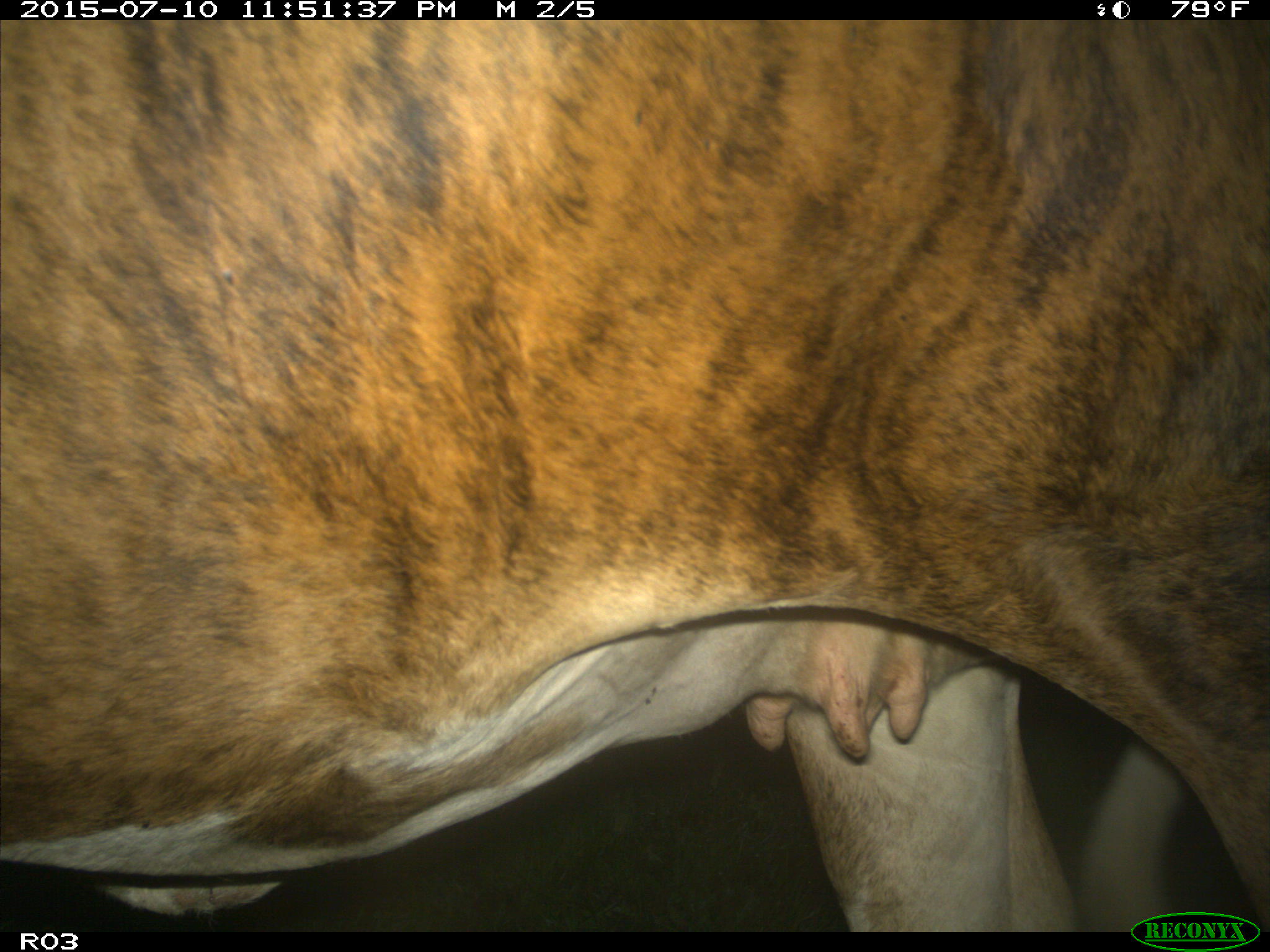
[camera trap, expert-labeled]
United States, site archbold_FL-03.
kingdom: Animalia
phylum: Chordata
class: Mammalia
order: Artiodactyla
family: Bovidae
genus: Bos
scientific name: Bos taurus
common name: domestic cow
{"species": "Bos taurus (domestic cow)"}